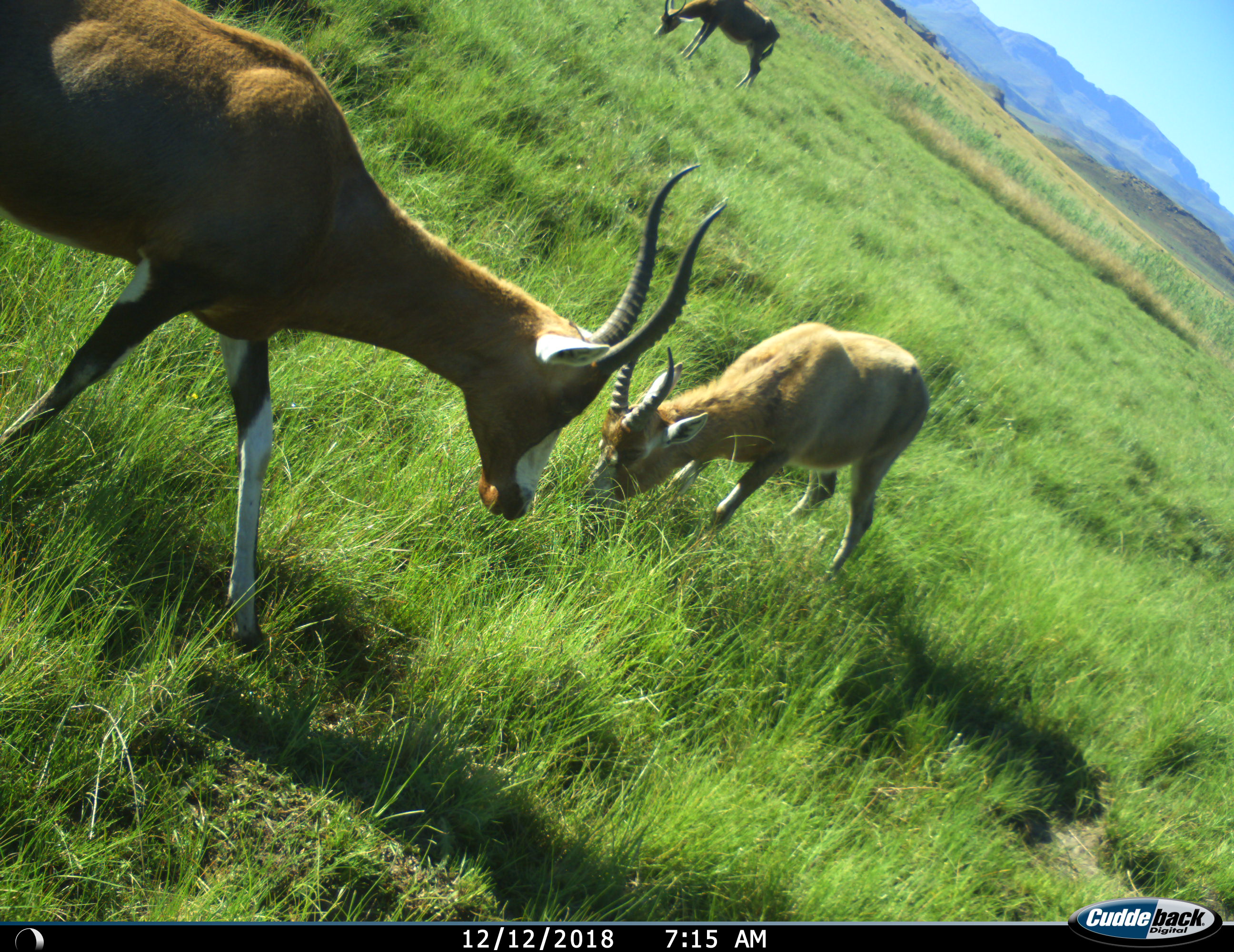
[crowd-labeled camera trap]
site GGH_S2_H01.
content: unidentified animal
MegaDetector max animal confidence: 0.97